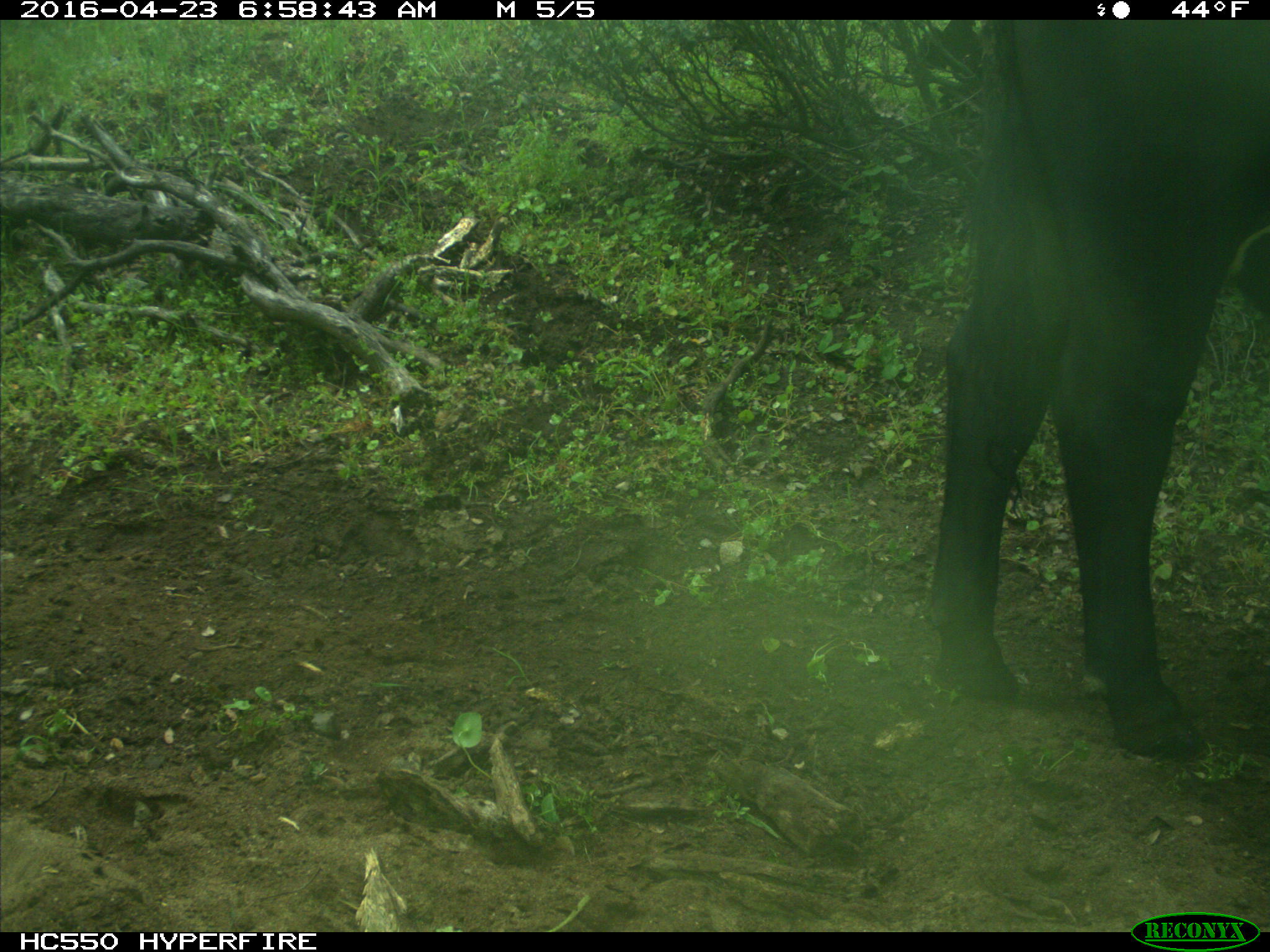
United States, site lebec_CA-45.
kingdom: Animalia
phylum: Chordata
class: Mammalia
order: Artiodactyla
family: Bovidae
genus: Bos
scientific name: Bos taurus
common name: domestic cow